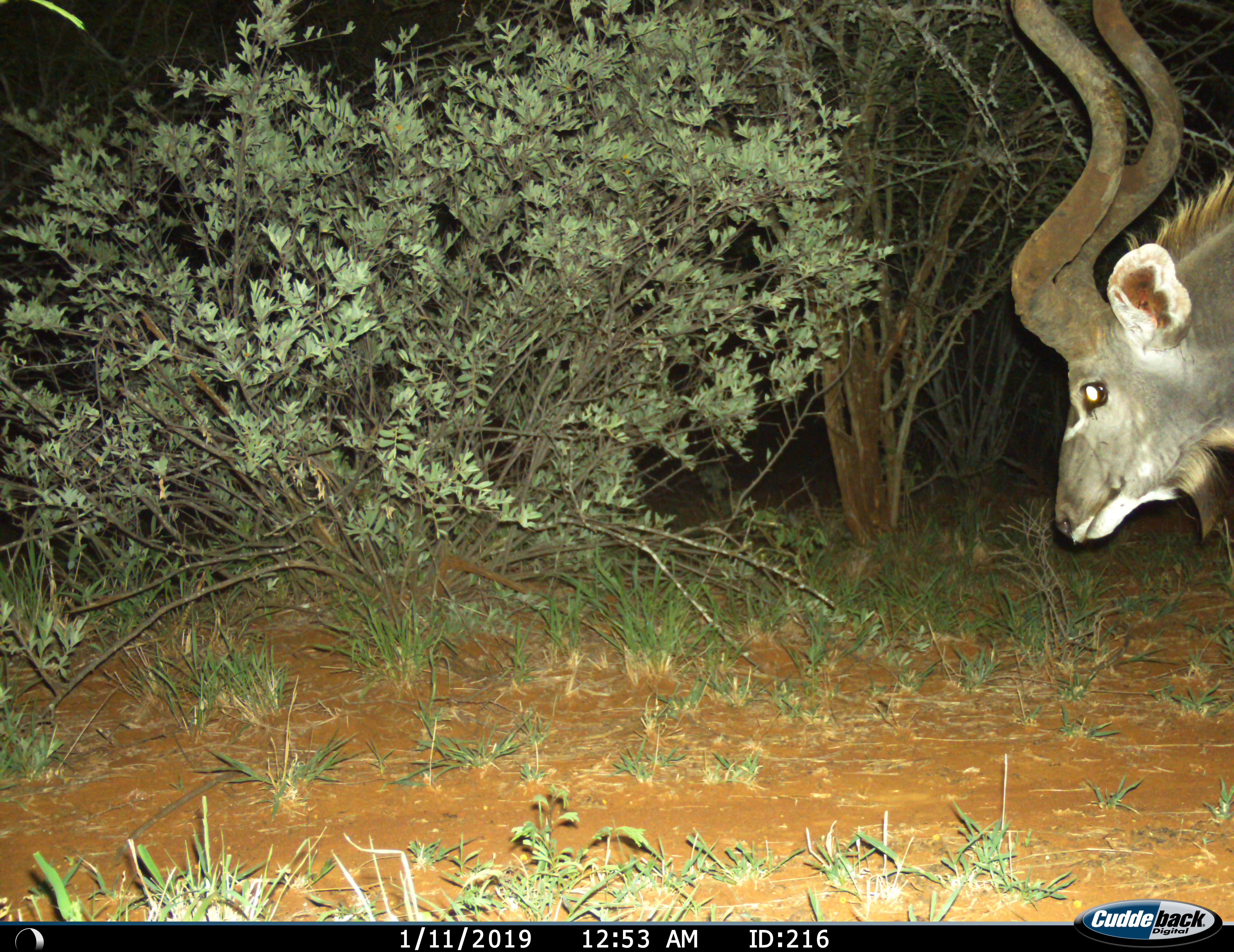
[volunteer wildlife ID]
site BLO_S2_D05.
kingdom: Animalia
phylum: Chordata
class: Mammalia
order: Artiodactyla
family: Bovidae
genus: Tragelaphus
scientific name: Tragelaphus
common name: kudu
Kudu (Tragelaphus), count 1. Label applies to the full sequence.